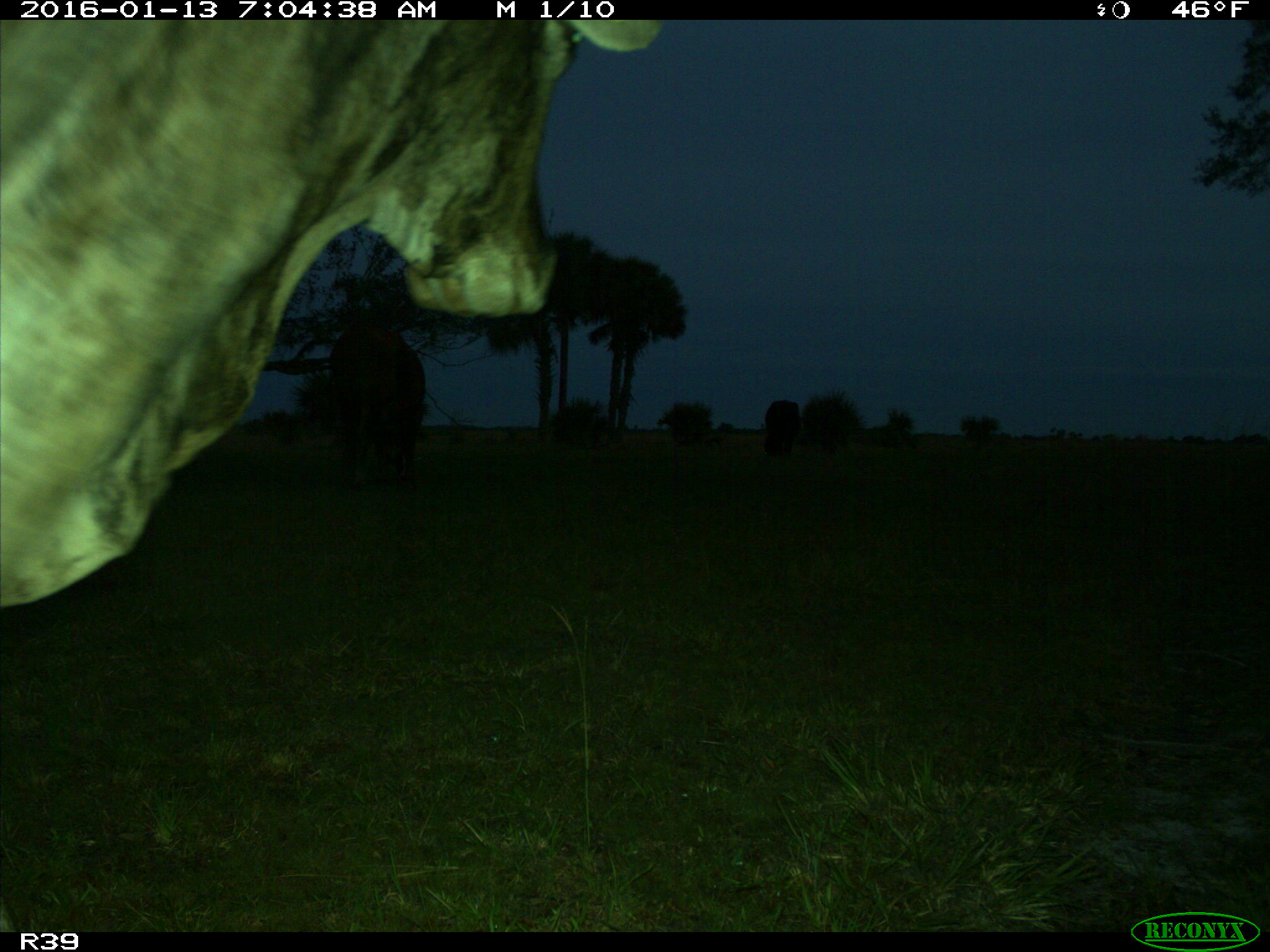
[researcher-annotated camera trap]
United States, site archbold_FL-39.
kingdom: Animalia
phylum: Chordata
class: Mammalia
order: Artiodactyla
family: Bovidae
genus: Bos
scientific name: Bos taurus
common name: domestic cow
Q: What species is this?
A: Bos taurus (domestic cow).